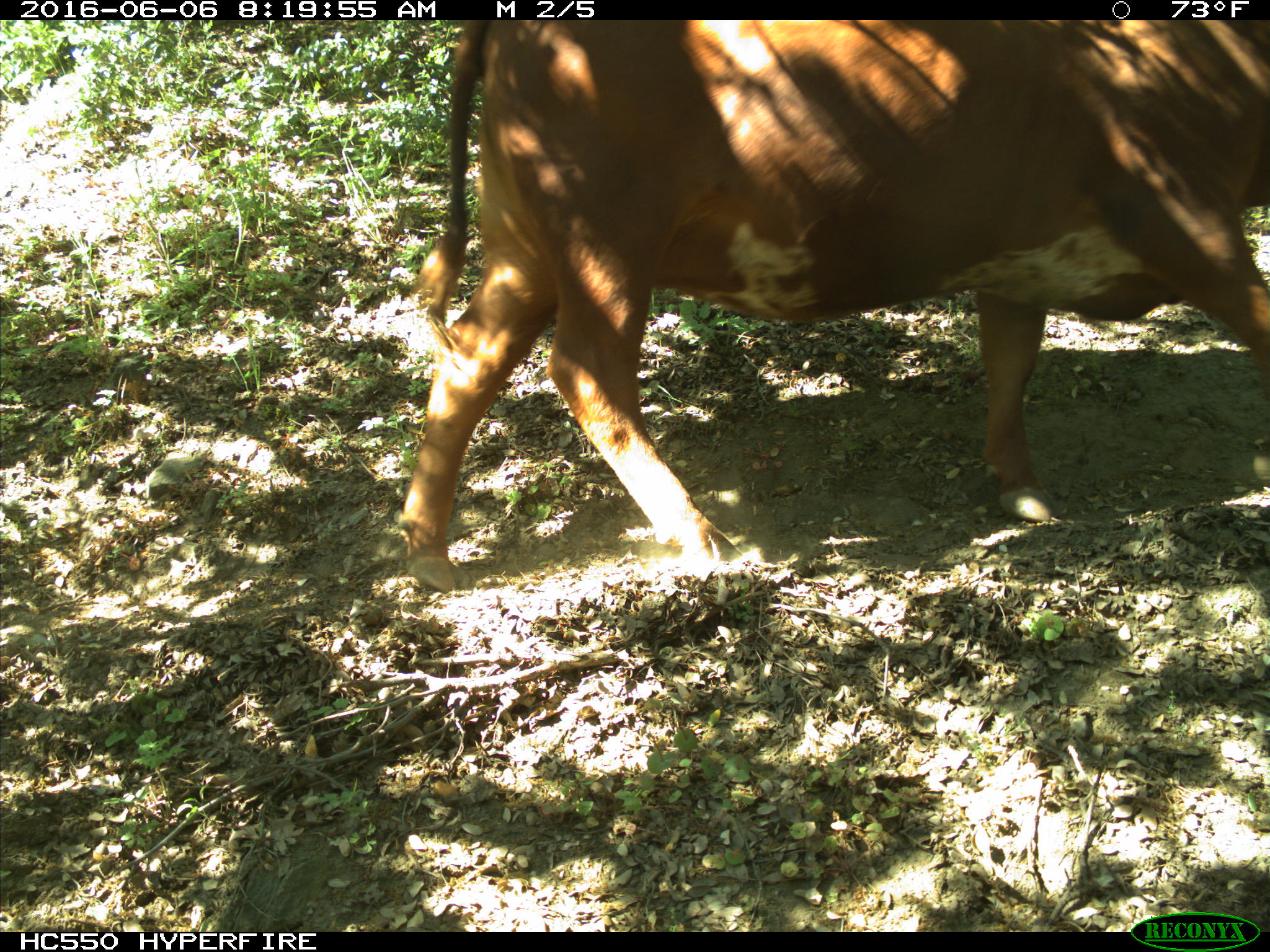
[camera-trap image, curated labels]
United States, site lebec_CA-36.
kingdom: Animalia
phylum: Chordata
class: Mammalia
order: Artiodactyla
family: Bovidae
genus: Bos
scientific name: Bos taurus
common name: domestic cow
Bos taurus (domestic cow).